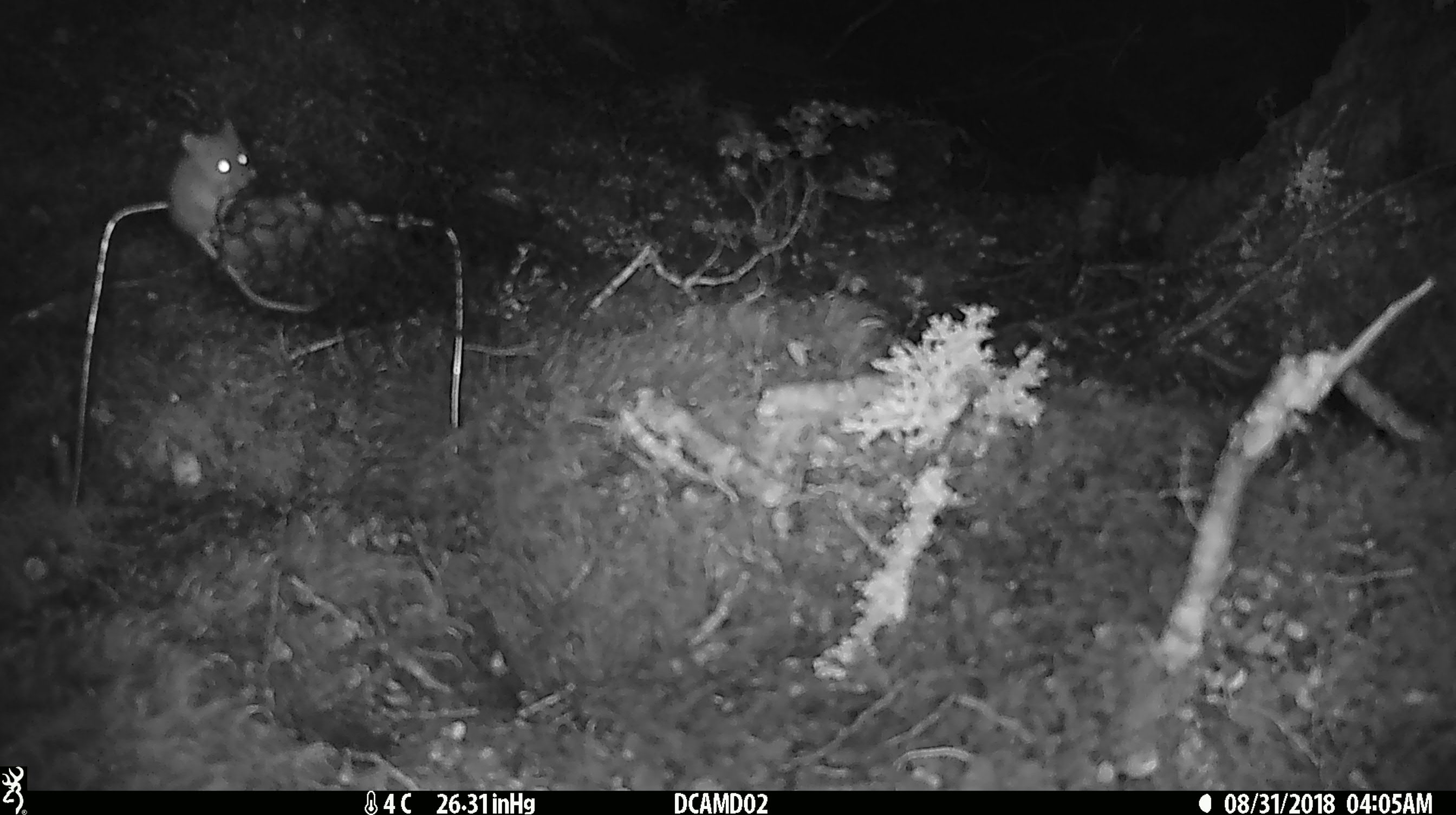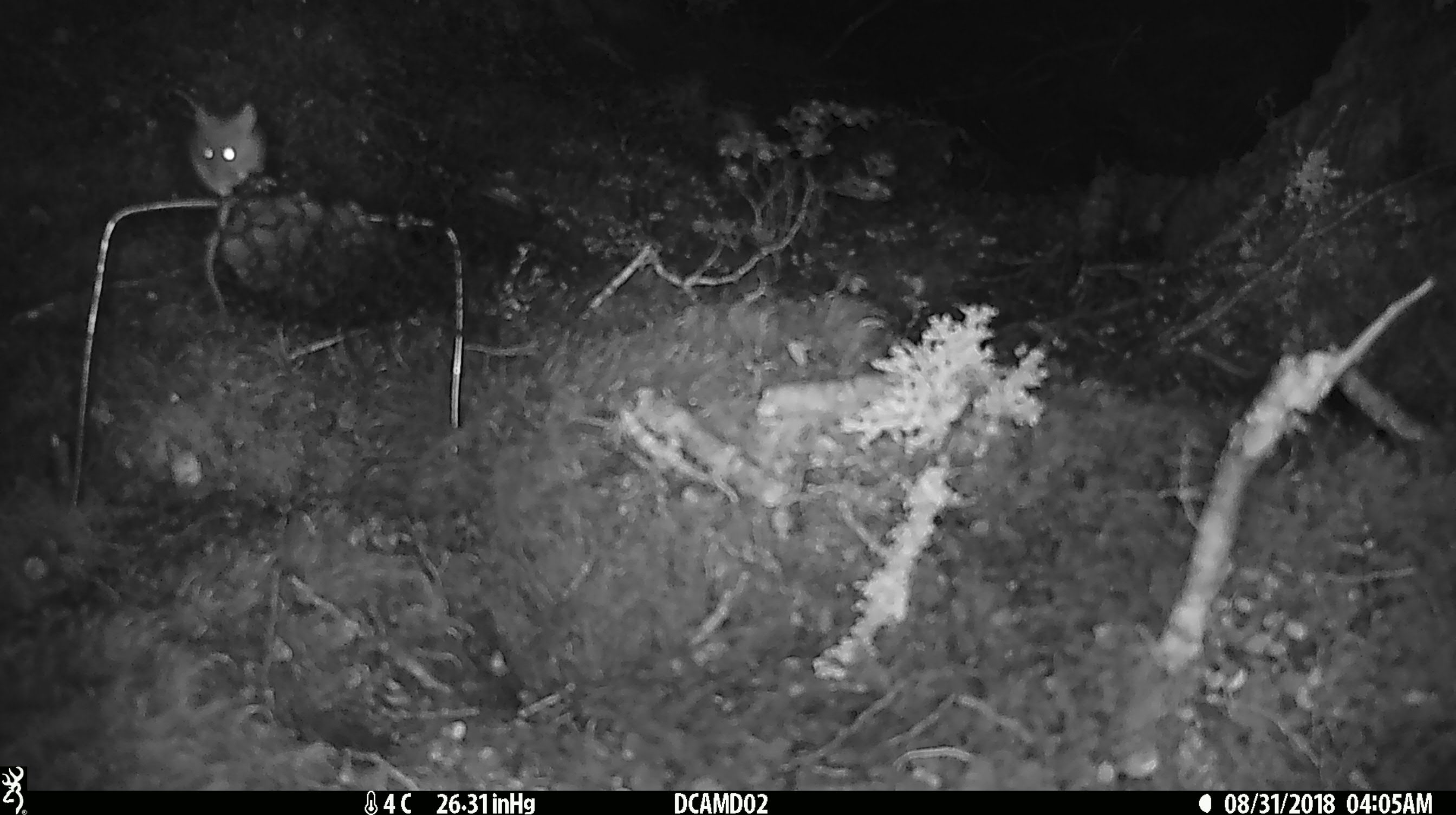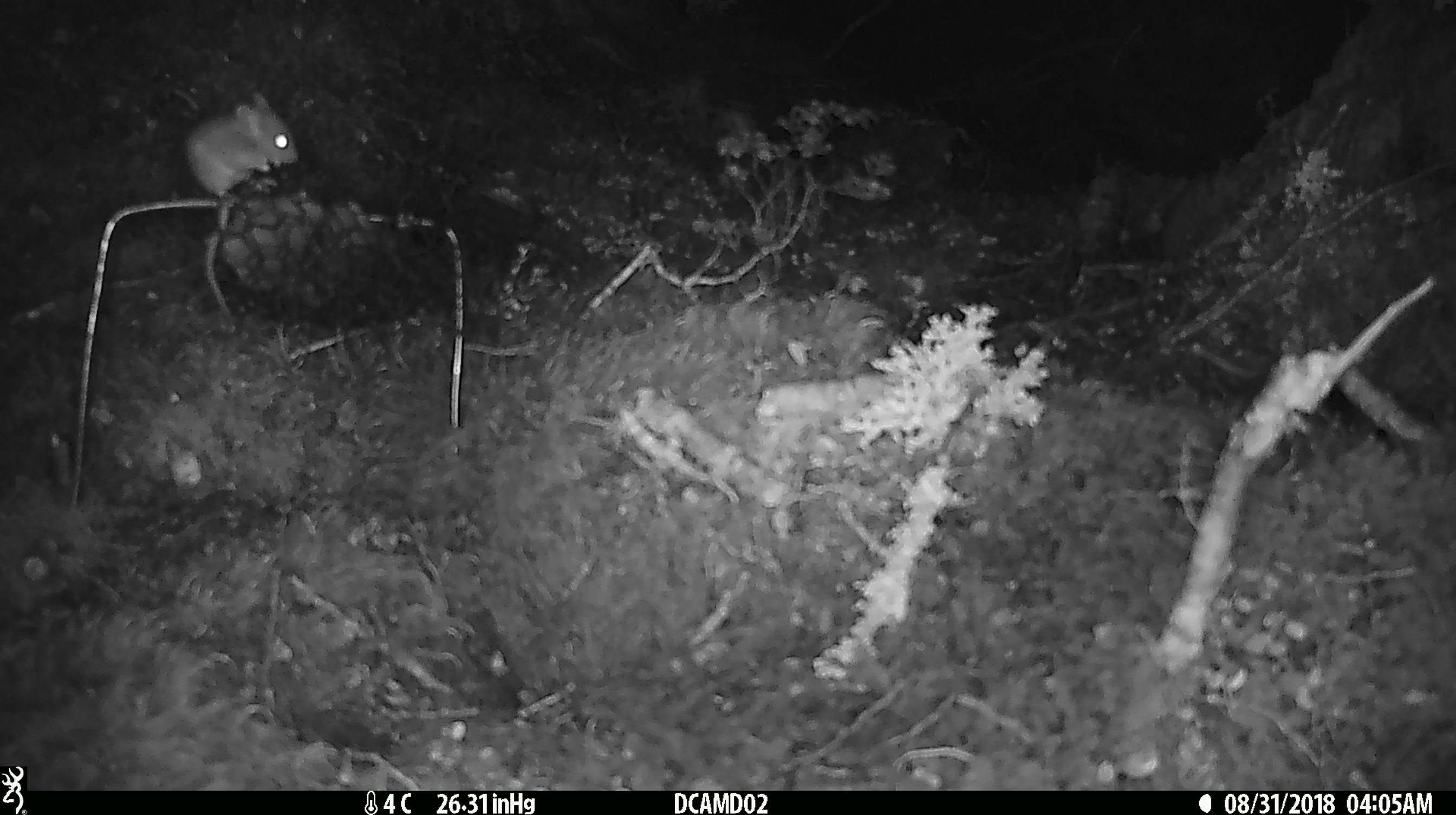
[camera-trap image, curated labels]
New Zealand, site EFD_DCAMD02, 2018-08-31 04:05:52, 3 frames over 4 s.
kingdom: Animalia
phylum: Chordata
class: Mammalia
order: Rodentia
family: Muridae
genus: Mus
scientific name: Mus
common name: mouse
Mouse (Mus).